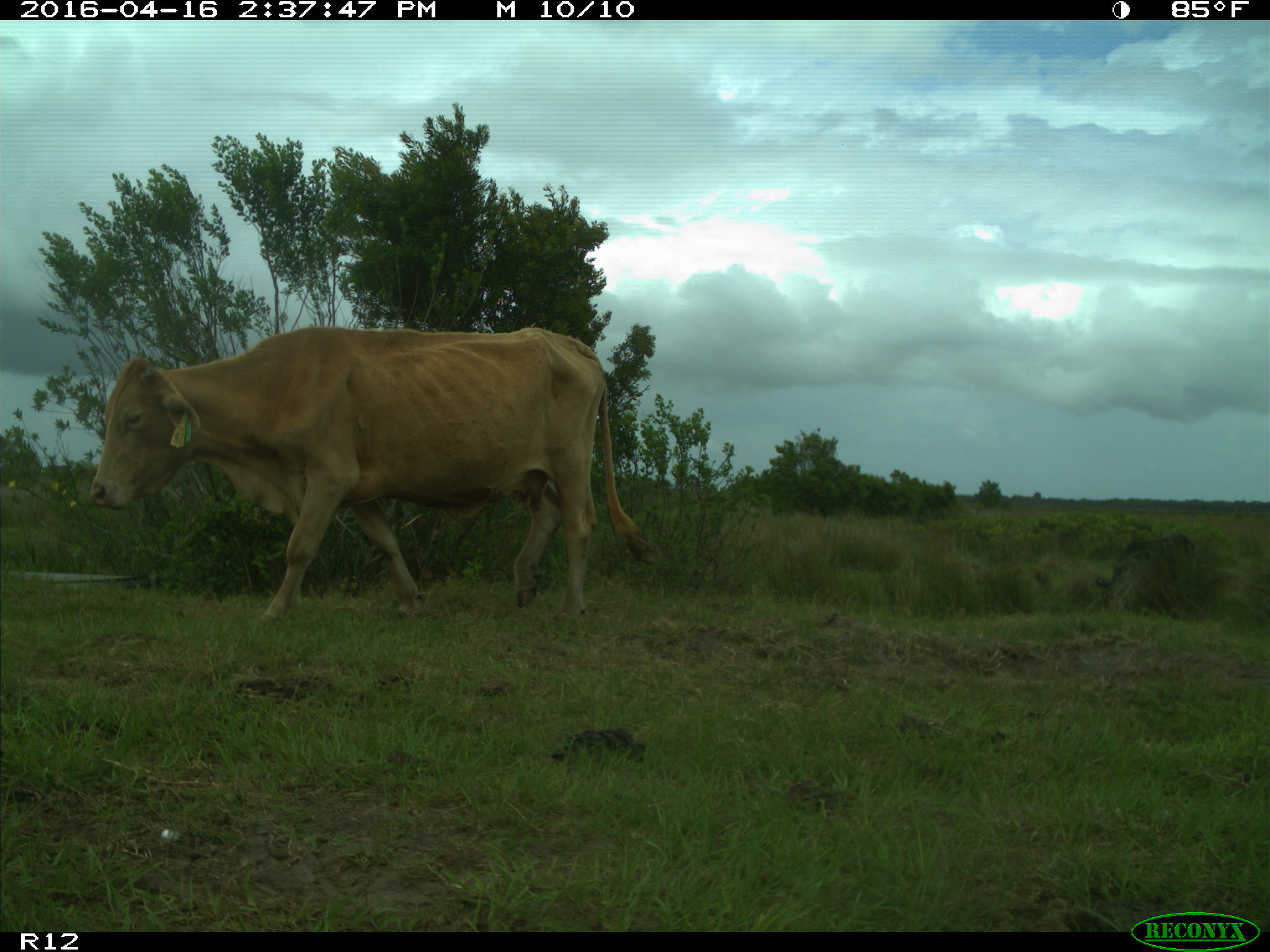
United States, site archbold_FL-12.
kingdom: Animalia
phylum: Chordata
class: Mammalia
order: Artiodactyla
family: Bovidae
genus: Bos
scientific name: Bos taurus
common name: domestic cow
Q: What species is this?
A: Bos taurus (domestic cow).